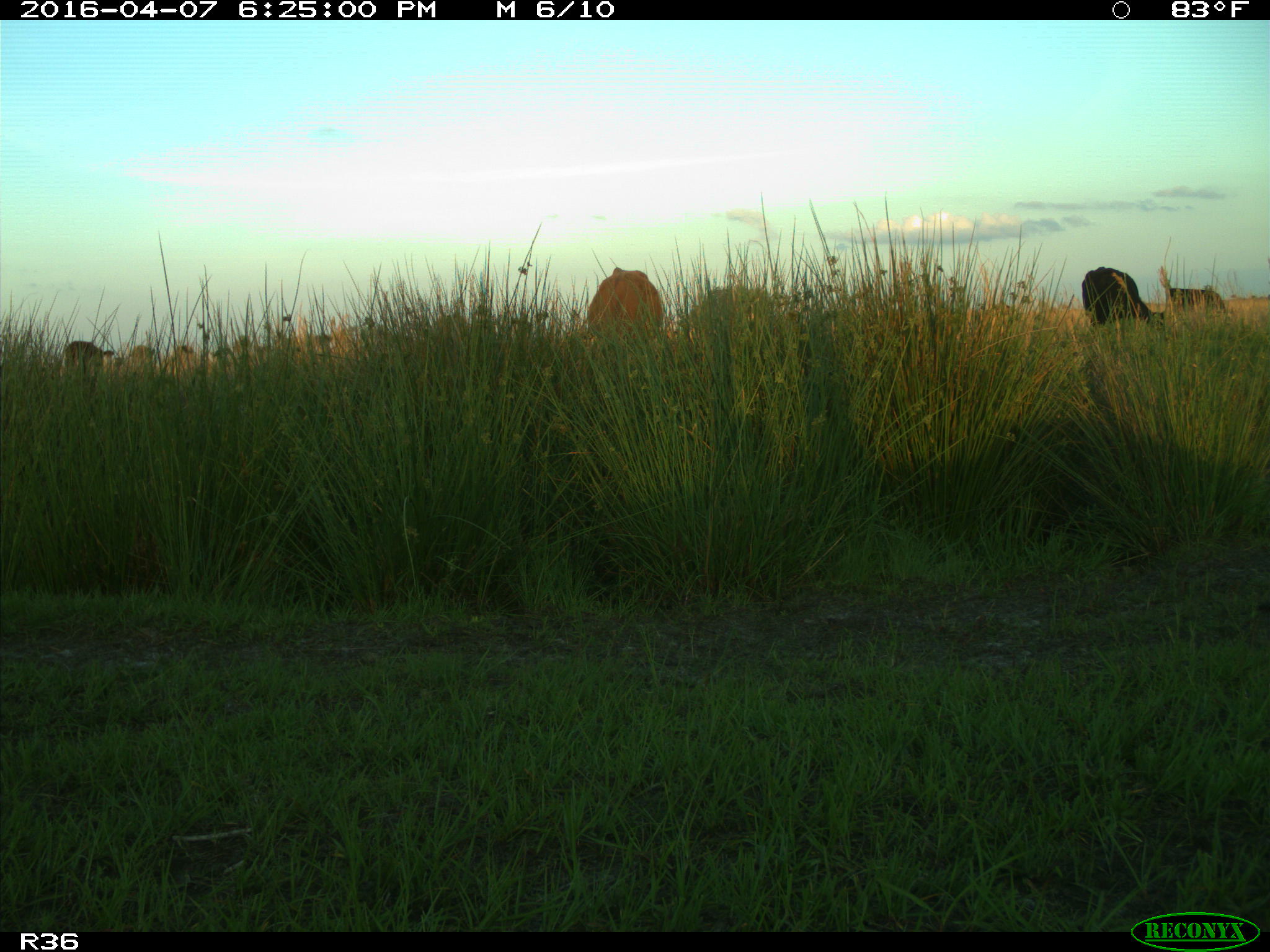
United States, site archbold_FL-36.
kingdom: Animalia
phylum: Chordata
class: Mammalia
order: Artiodactyla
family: Bovidae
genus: Bos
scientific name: Bos taurus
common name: domestic cow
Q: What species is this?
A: Bos taurus (domestic cow).